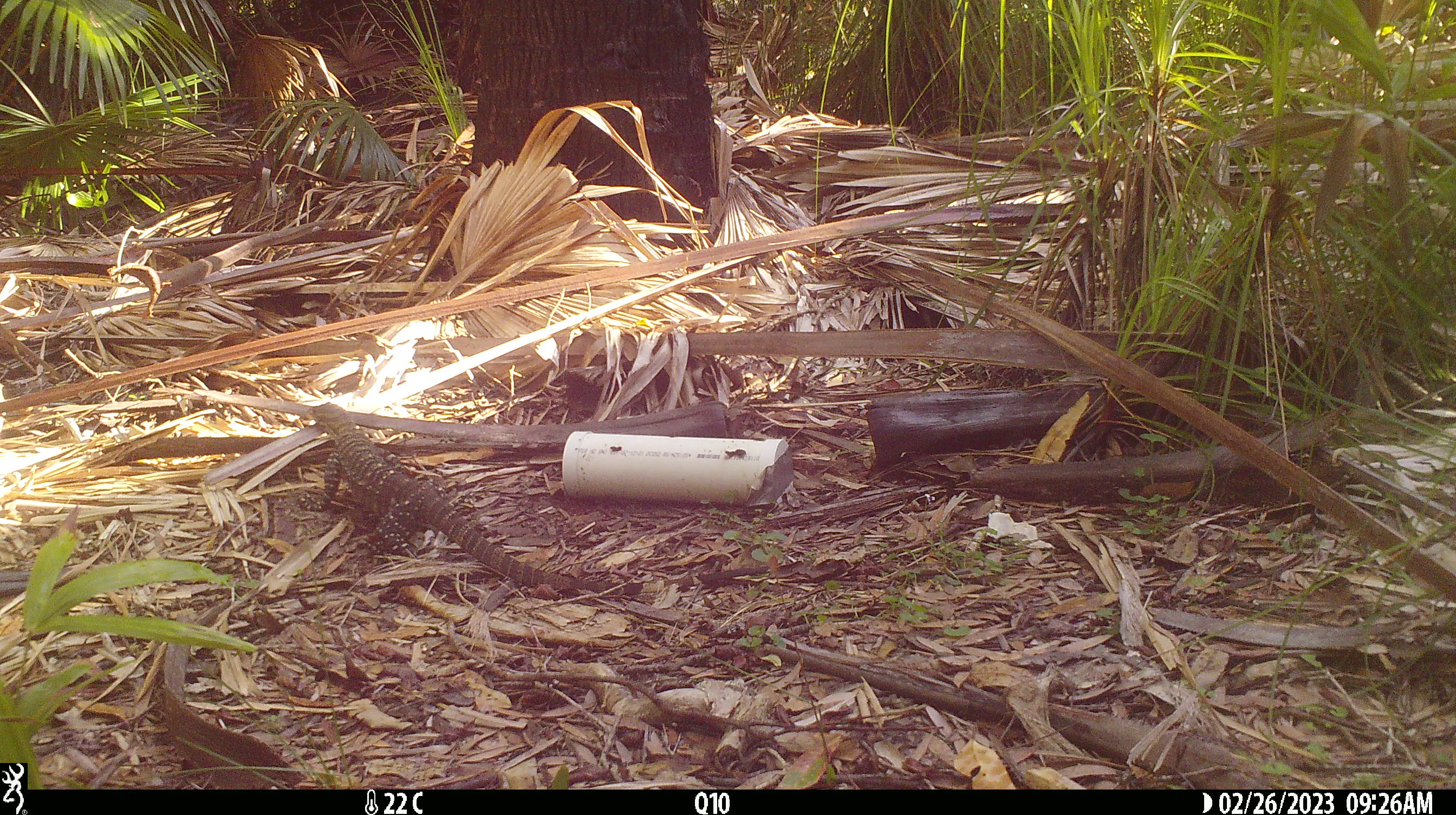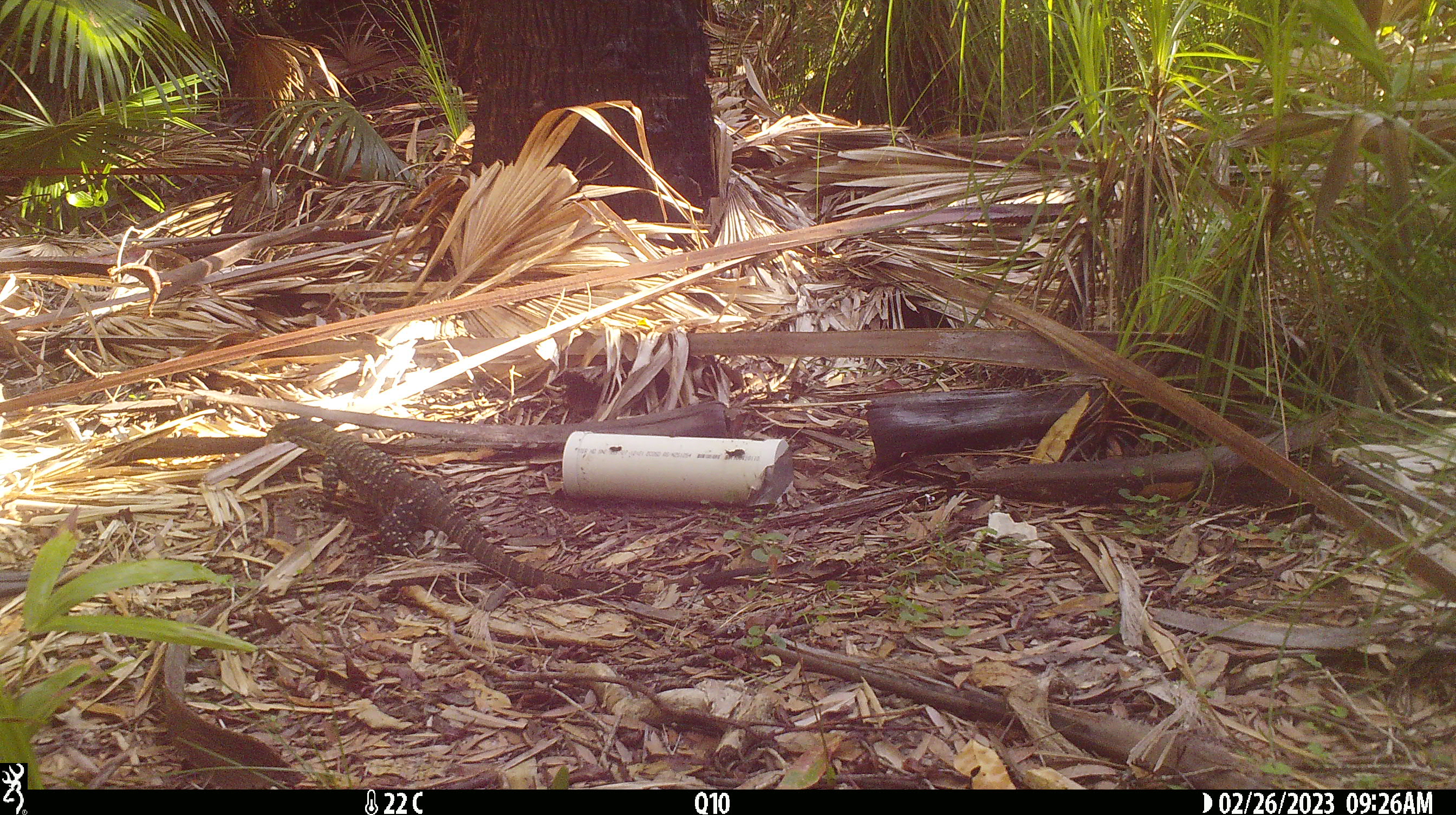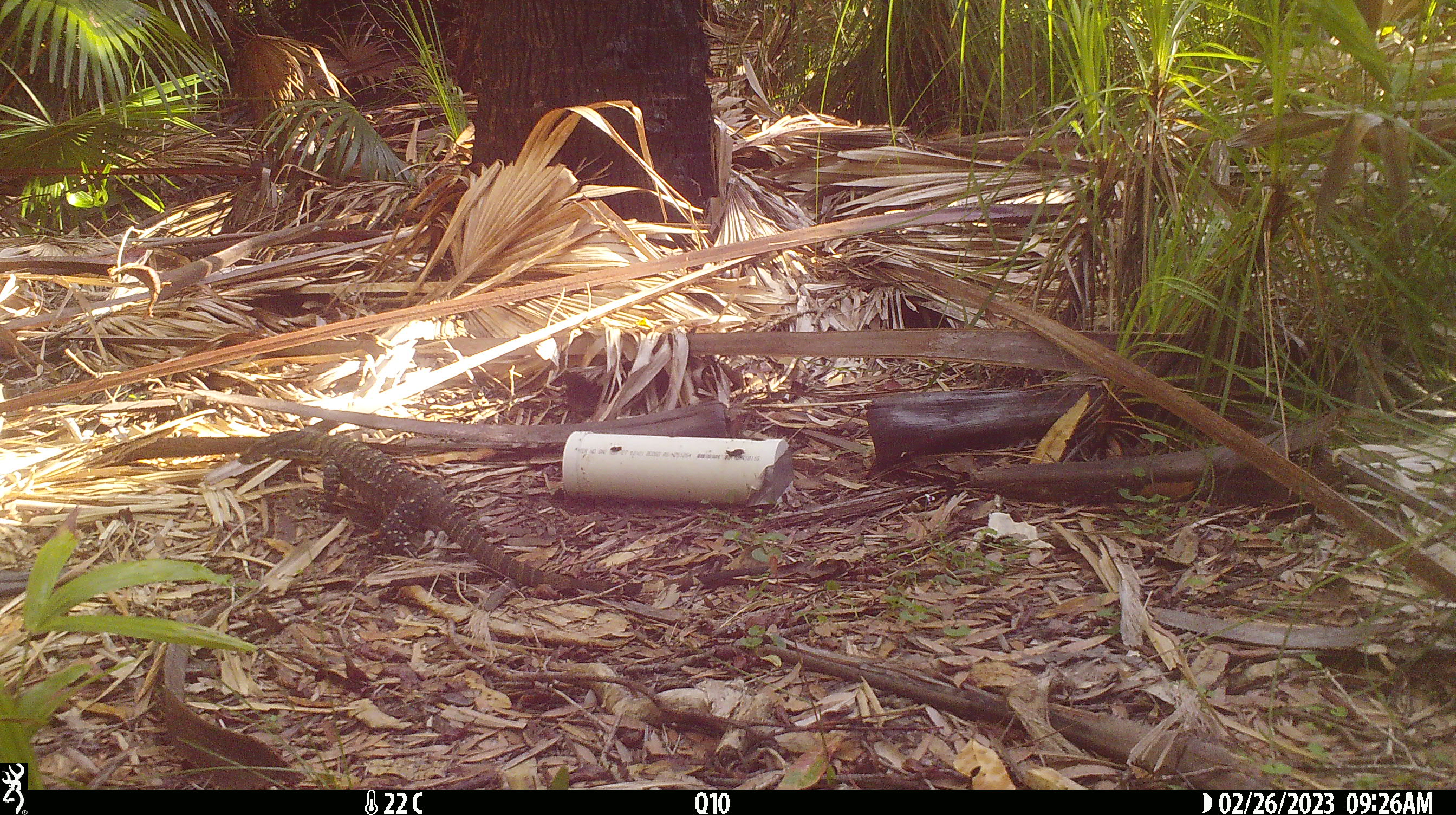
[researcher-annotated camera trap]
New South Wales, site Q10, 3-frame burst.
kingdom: Animalia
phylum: Chordata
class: Reptilia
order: Squamata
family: Varanidae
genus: Varanus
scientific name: Varanus varius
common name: lace monitor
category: goanna